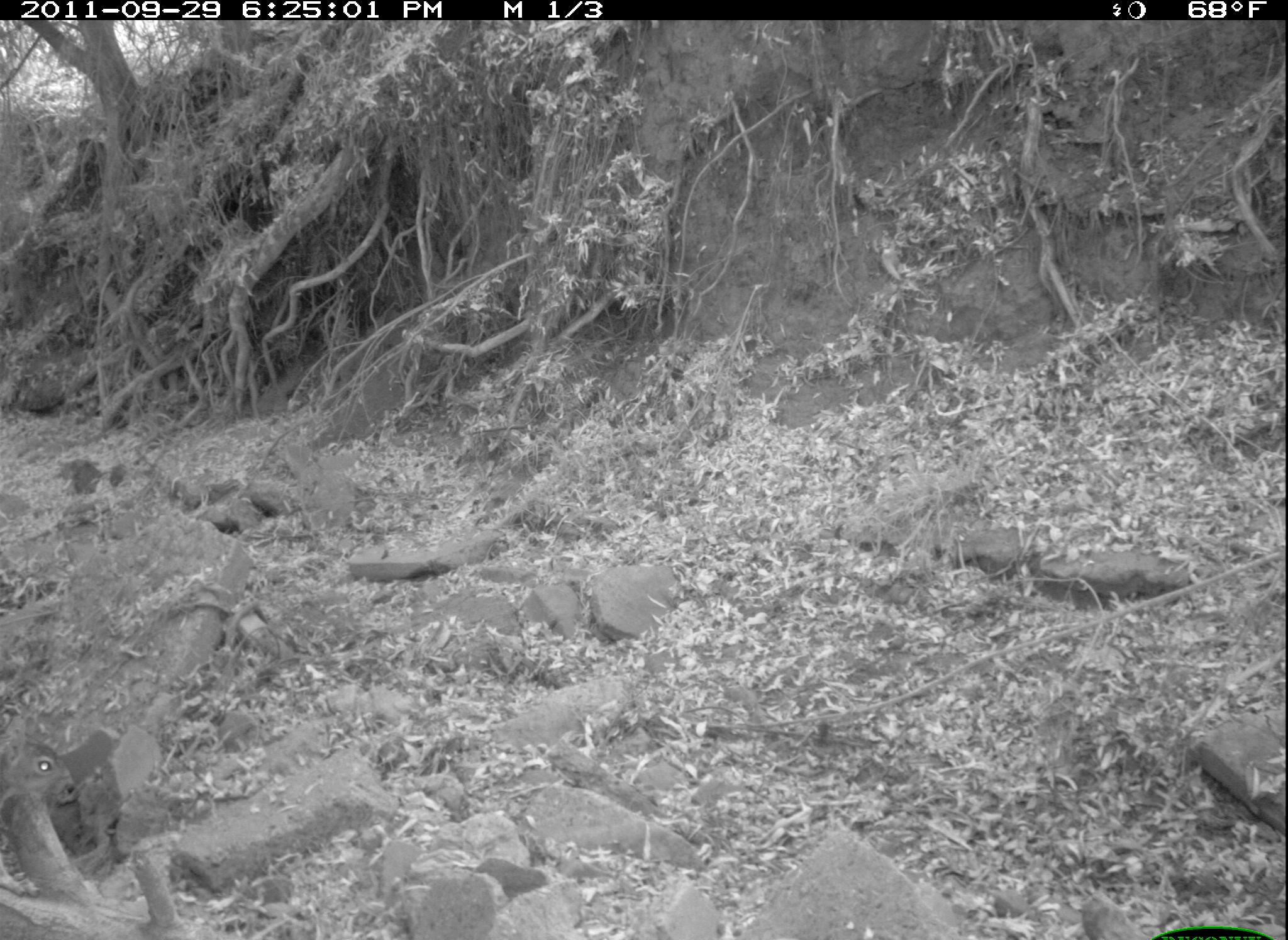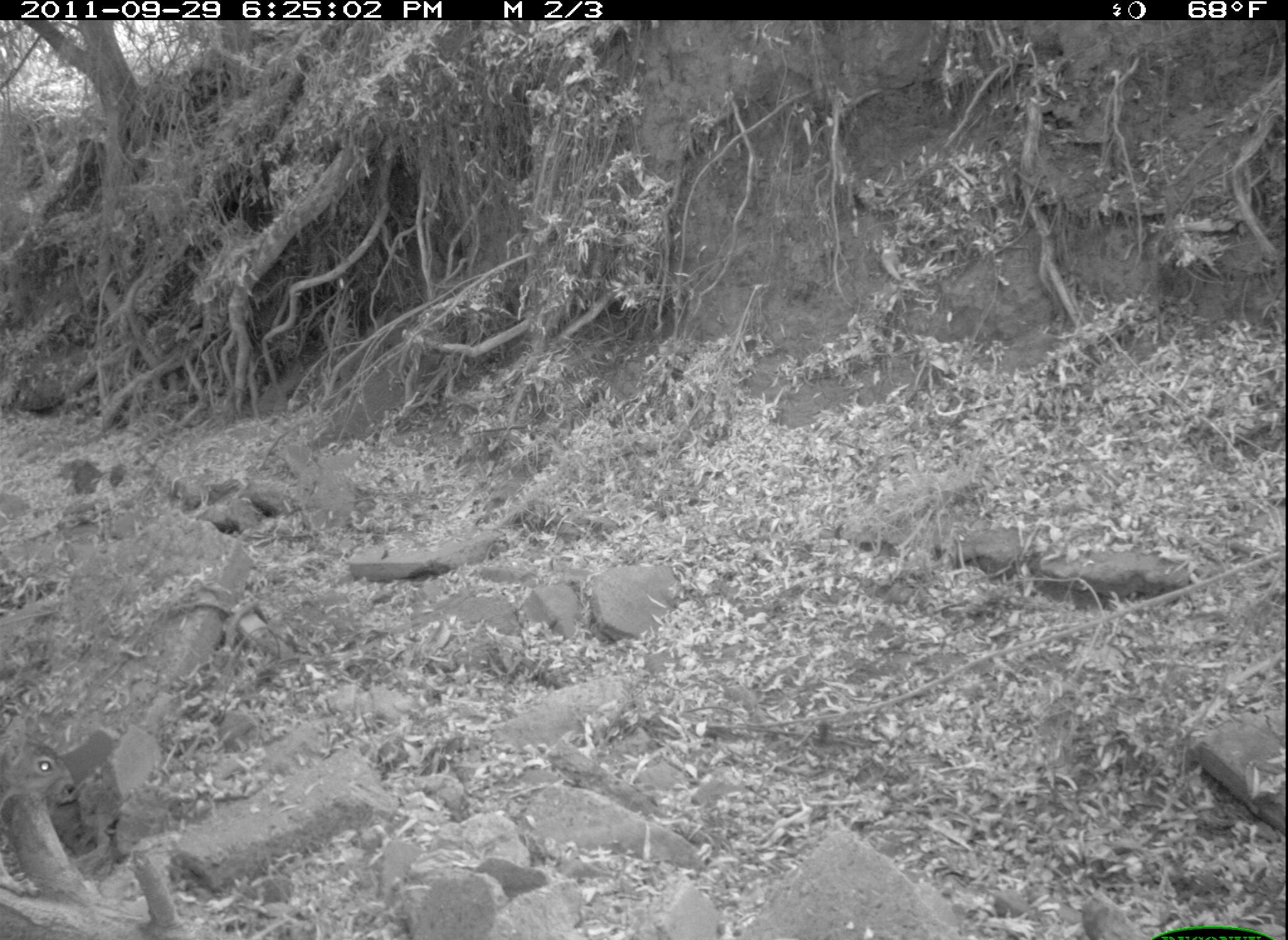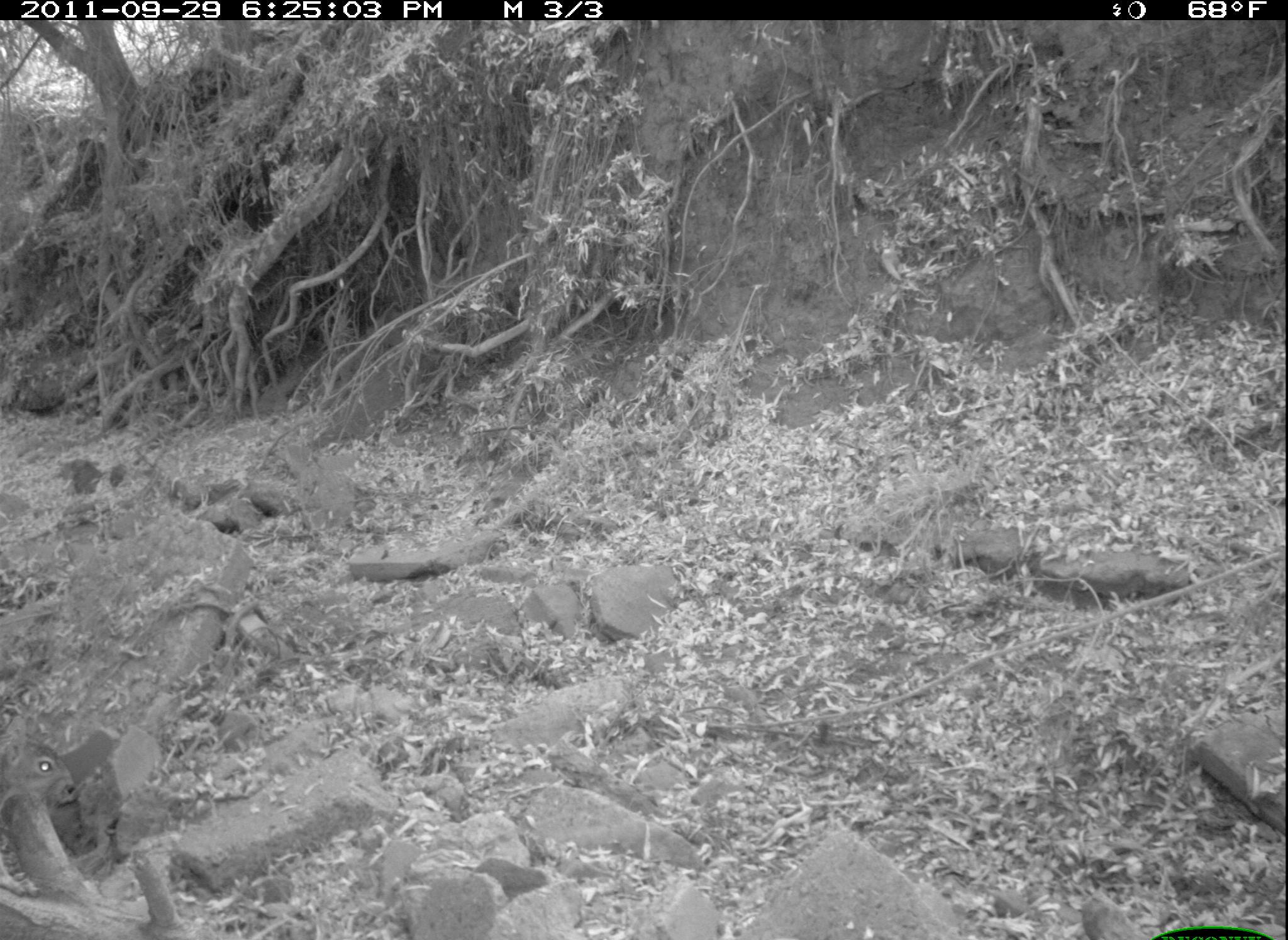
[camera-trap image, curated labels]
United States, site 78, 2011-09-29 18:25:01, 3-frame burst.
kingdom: Animalia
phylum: Chordata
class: Mammalia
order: Rodentia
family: Sciuridae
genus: Sciurus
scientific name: Sciurus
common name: squirrel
Squirrel (Sciurus).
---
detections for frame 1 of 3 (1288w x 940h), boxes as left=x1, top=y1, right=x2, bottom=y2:
squirrel: left=8, top=722, right=101, bottom=912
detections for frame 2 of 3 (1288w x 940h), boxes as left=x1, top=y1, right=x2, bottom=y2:
squirrel: left=0, top=702, right=122, bottom=821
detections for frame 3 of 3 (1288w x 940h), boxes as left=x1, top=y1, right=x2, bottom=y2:
squirrel: left=2, top=725, right=82, bottom=857